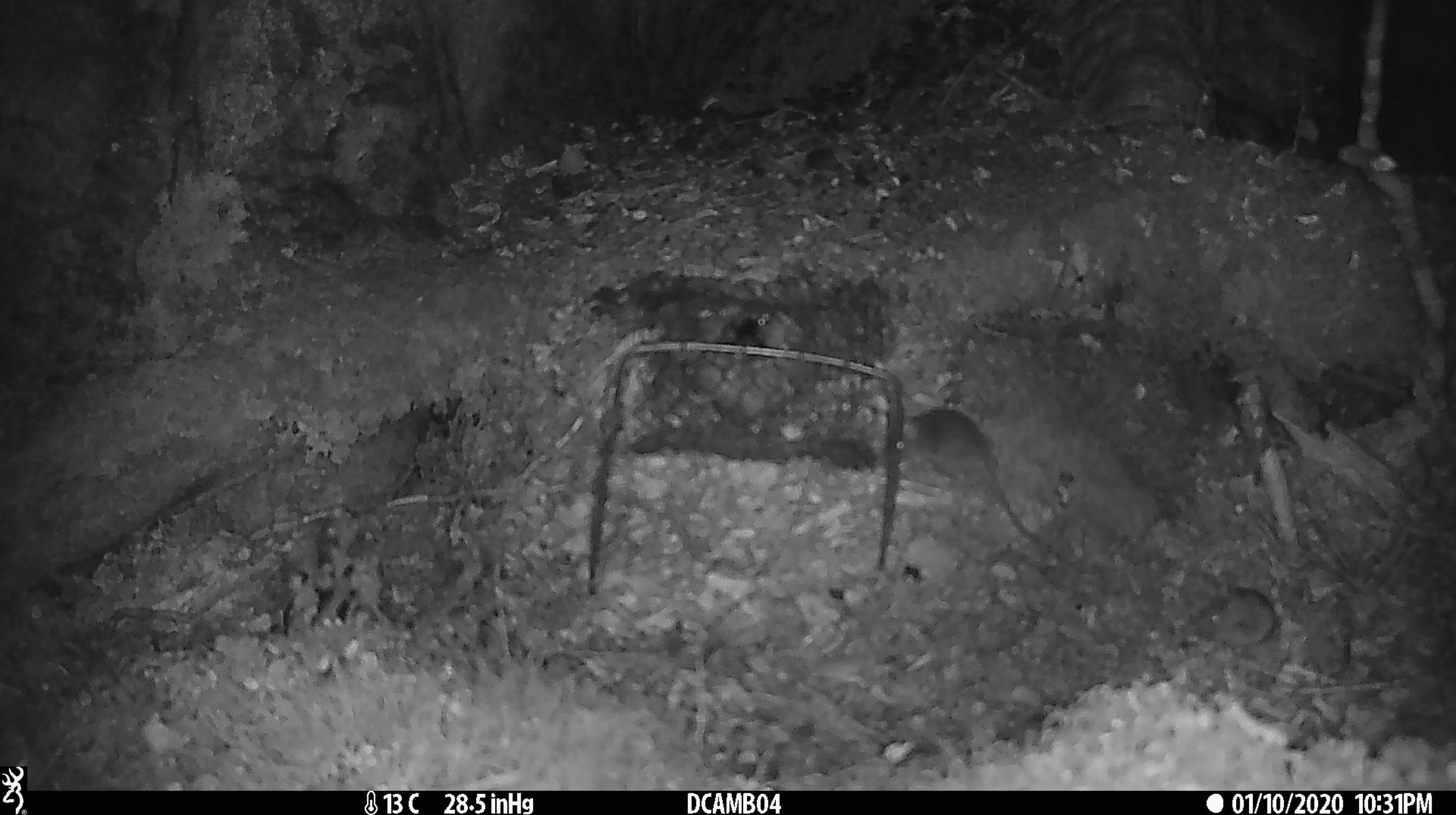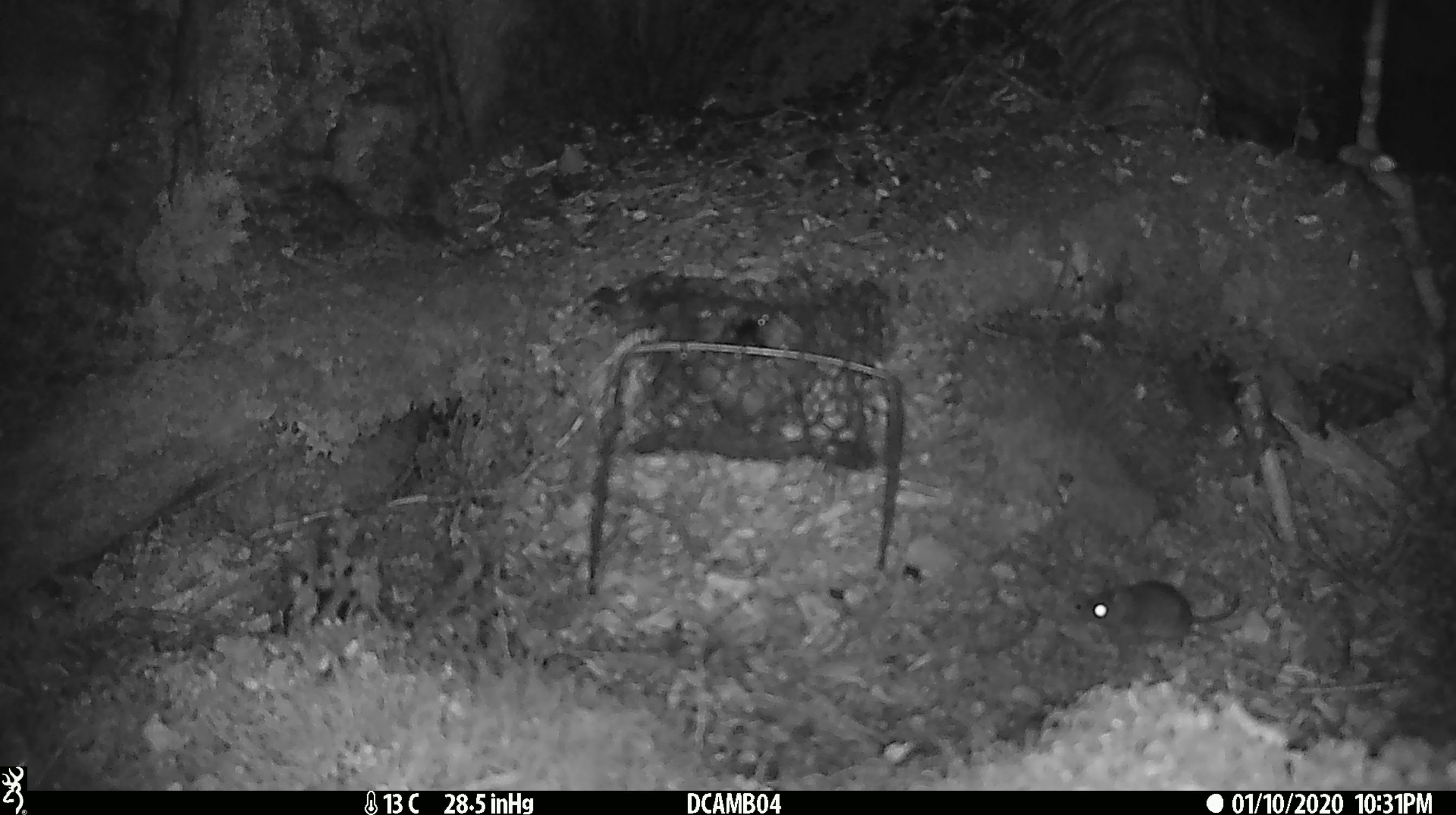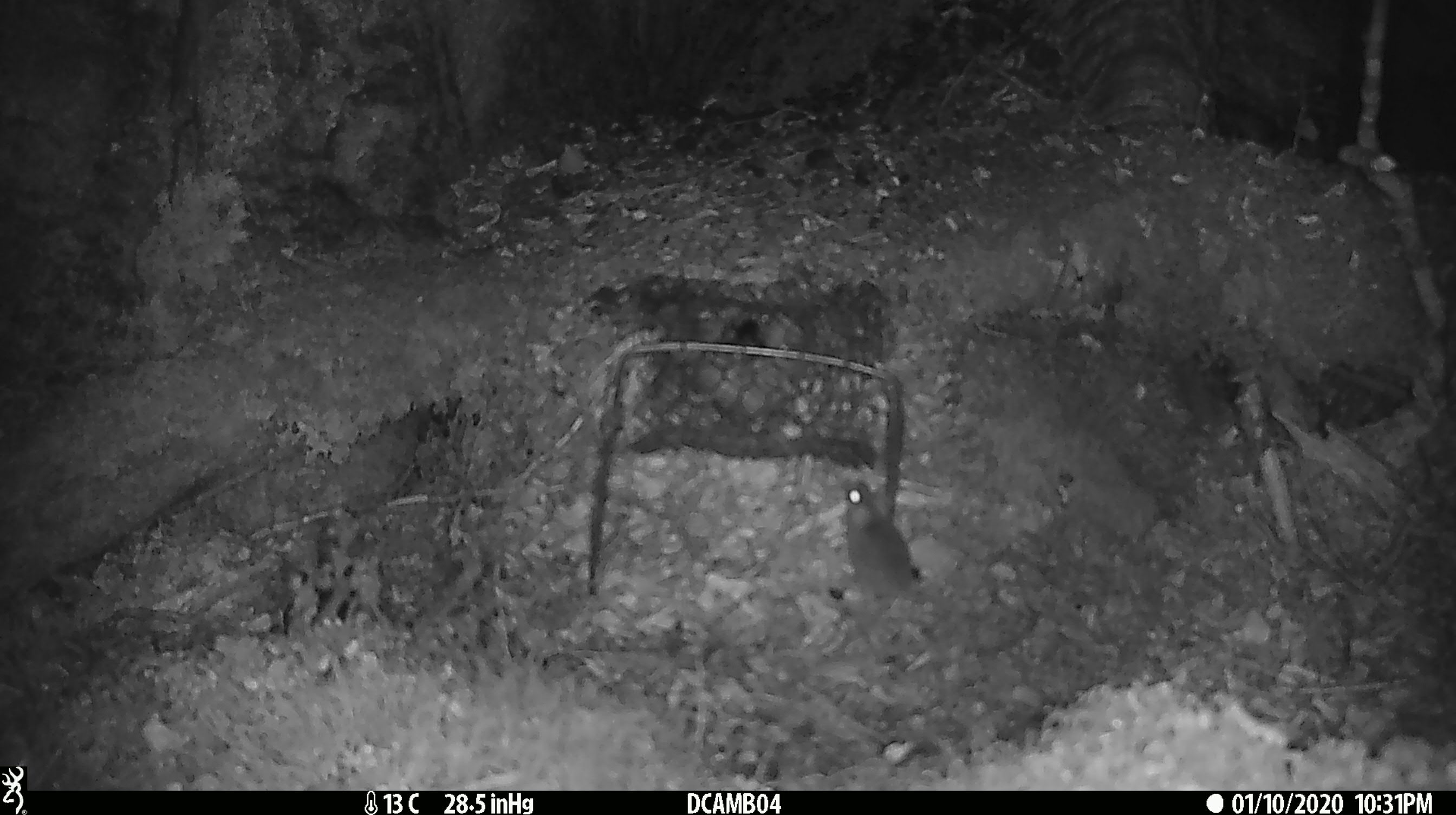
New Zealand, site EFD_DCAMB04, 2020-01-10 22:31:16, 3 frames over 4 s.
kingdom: Animalia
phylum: Chordata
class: Mammalia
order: Rodentia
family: Muridae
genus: Mus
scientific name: Mus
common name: mouse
Mouse (Mus).